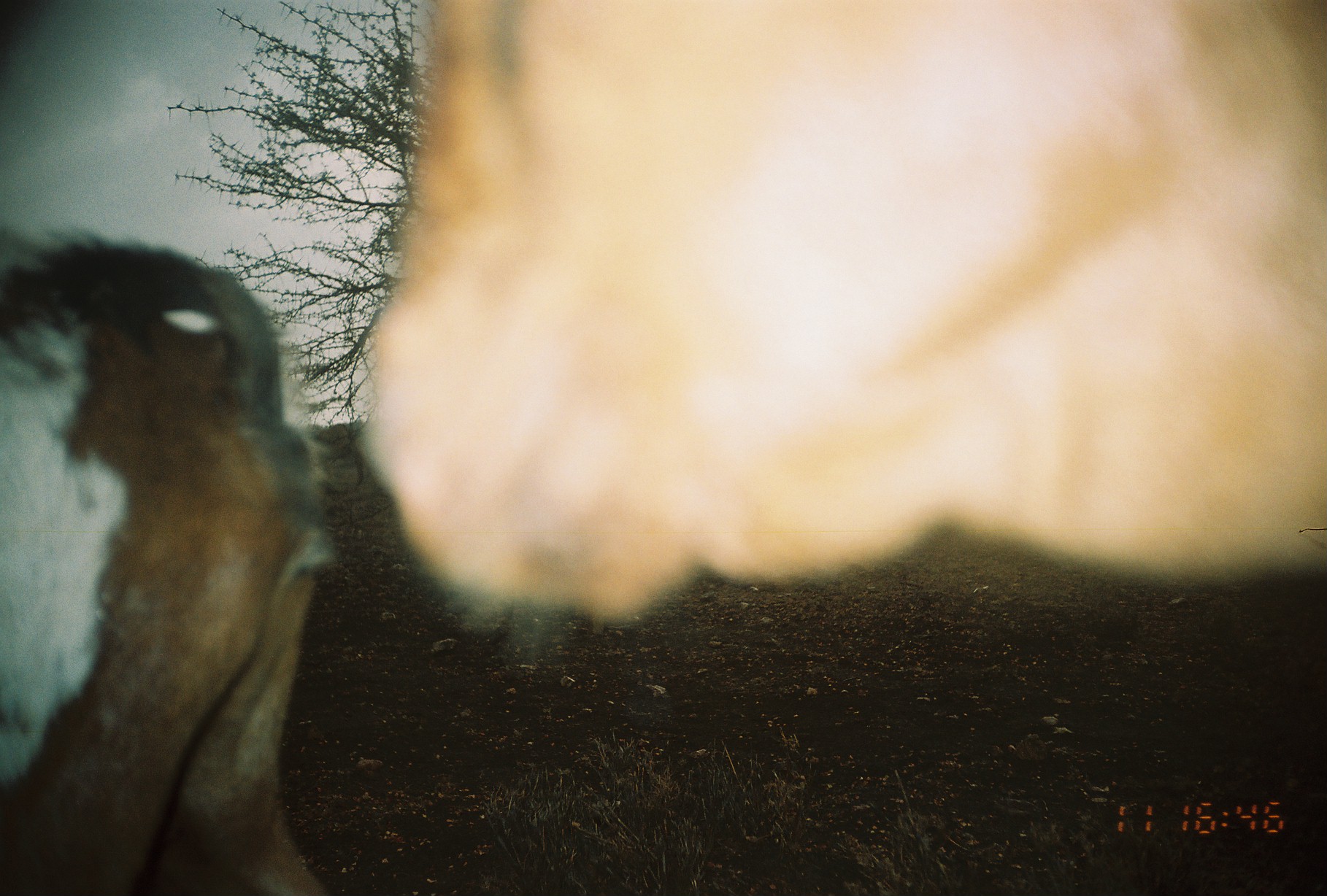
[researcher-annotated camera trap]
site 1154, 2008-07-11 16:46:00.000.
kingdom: Animalia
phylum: Chordata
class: Mammalia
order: Artiodactyla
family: Bovidae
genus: Capra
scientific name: Capra aegagrus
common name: wild goat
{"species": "Capra aegagrus (wild goat)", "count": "2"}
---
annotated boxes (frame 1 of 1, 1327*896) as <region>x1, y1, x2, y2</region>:
capra aegagrus: <region>356, 0, 1325, 628</region>; <region>0, 212, 347, 896</region>